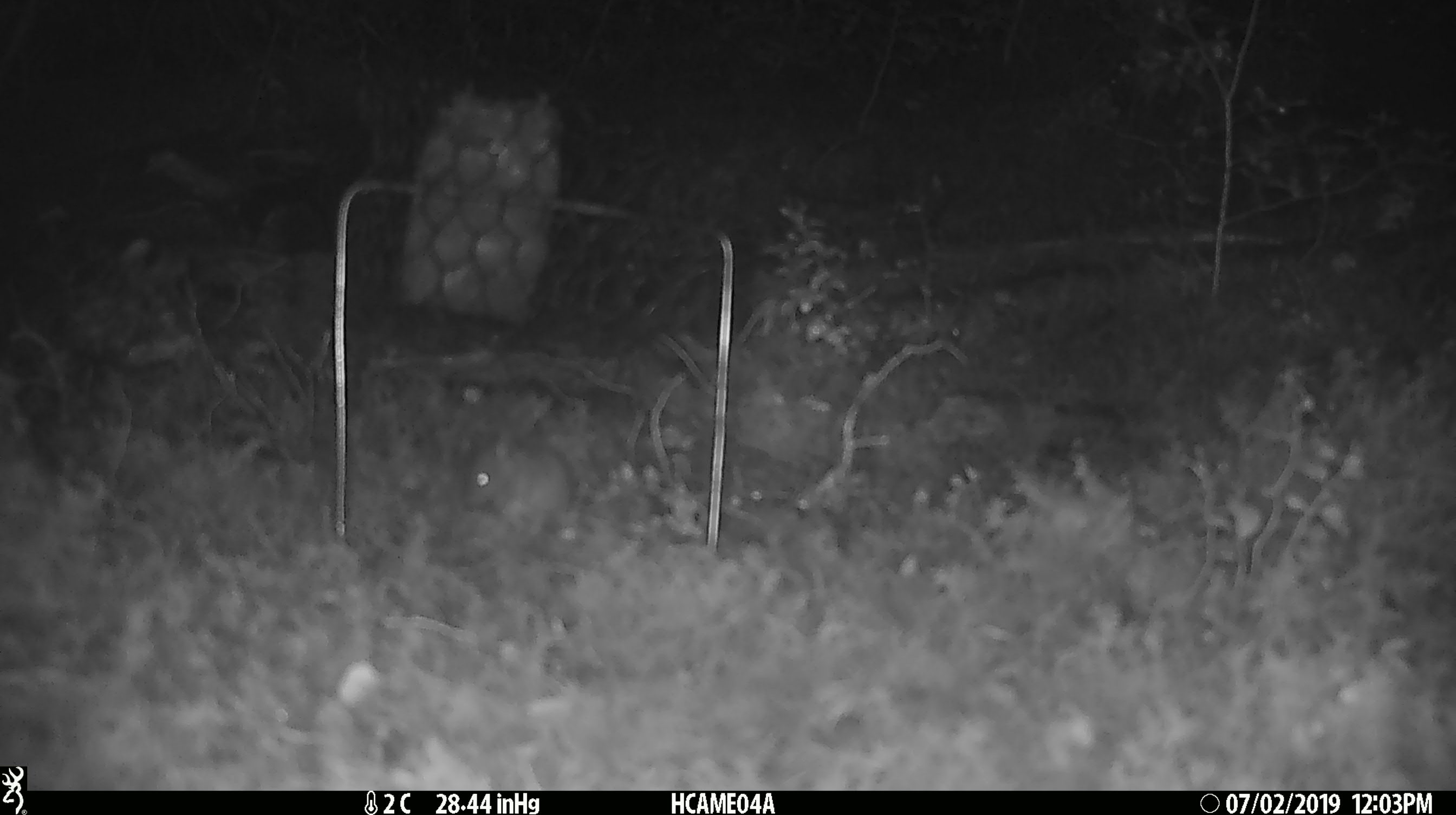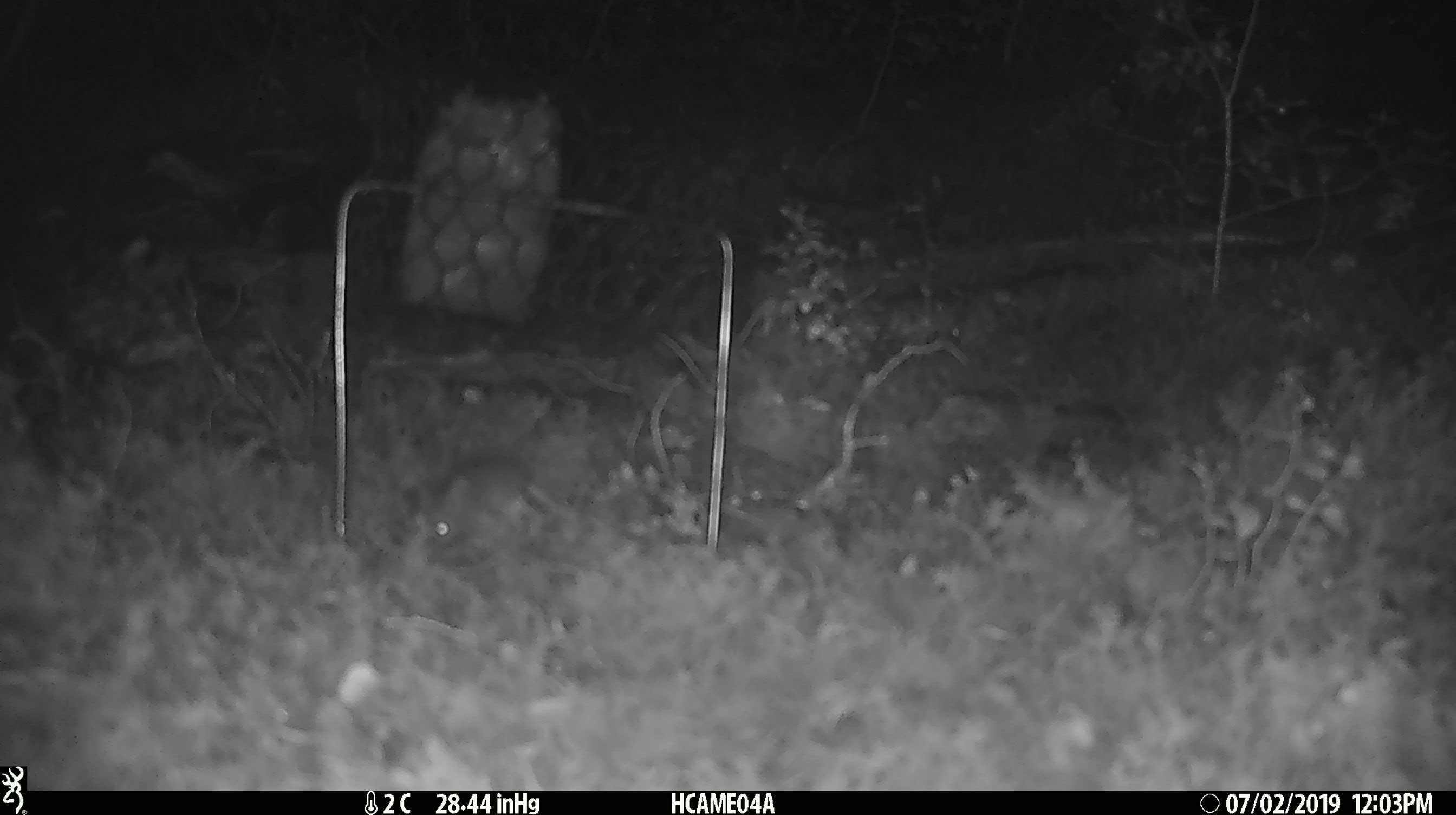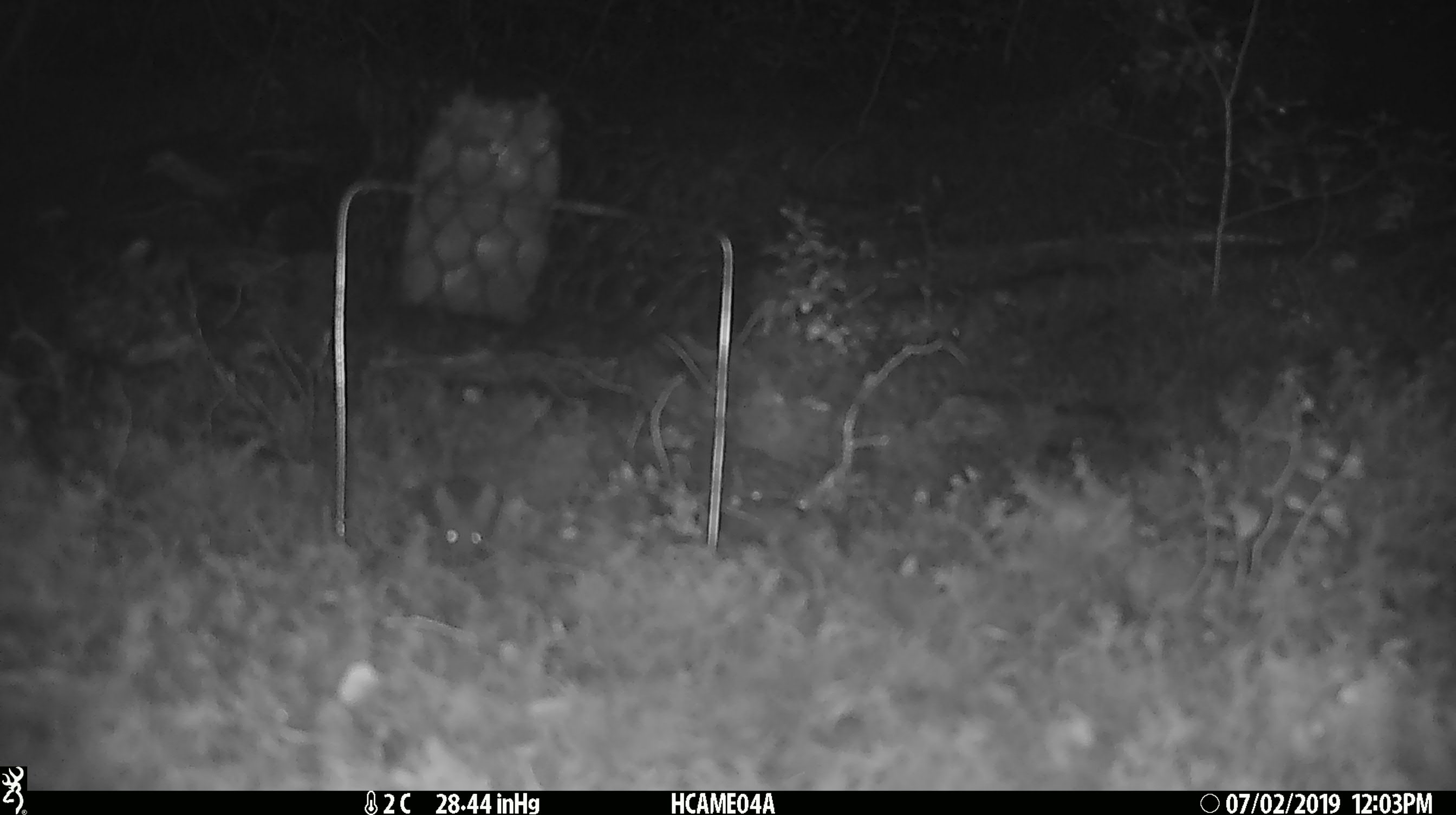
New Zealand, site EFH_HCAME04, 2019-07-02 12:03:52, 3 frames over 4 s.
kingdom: Animalia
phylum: Chordata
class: Mammalia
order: Rodentia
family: Muridae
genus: Mus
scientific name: Mus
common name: mouse